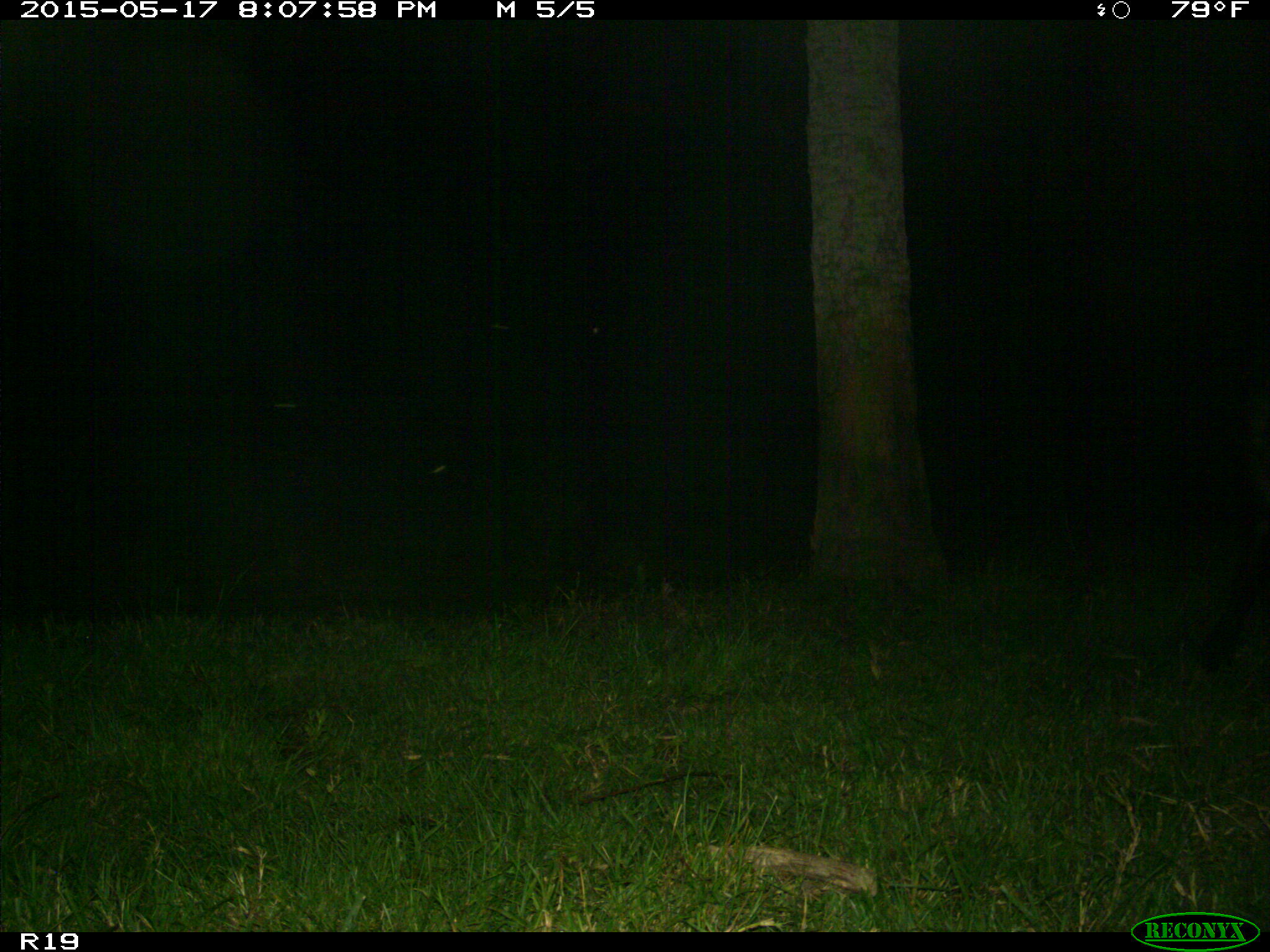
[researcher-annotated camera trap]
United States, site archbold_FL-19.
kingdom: Animalia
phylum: Chordata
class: Mammalia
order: Artiodactyla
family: Bovidae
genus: Bos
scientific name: Bos taurus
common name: domestic cow